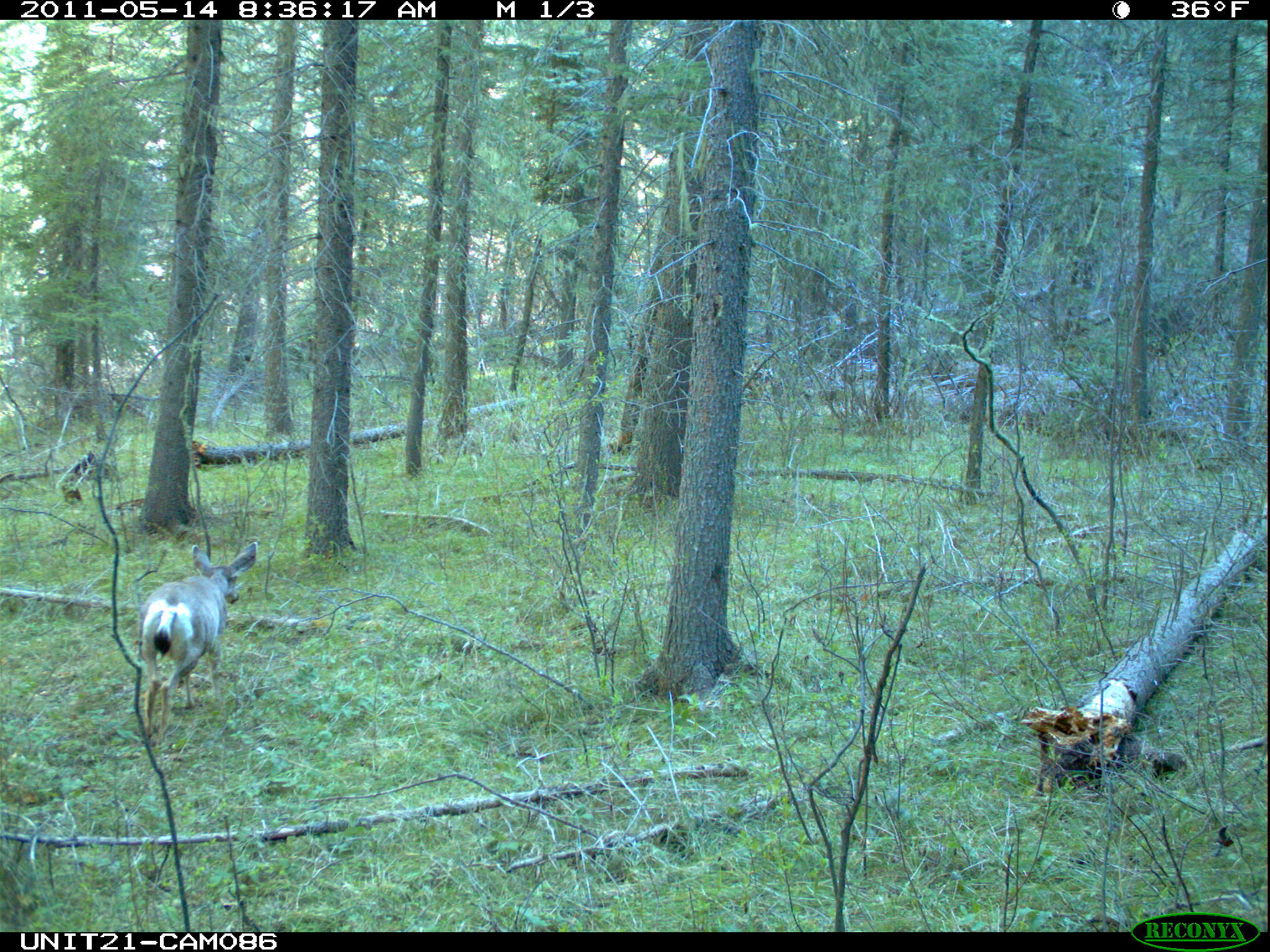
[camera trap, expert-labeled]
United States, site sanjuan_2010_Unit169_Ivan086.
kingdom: Animalia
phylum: Chordata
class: Mammalia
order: Artiodactyla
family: Cervidae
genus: Odocoileus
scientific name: Odocoileus hemionus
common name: mule deer